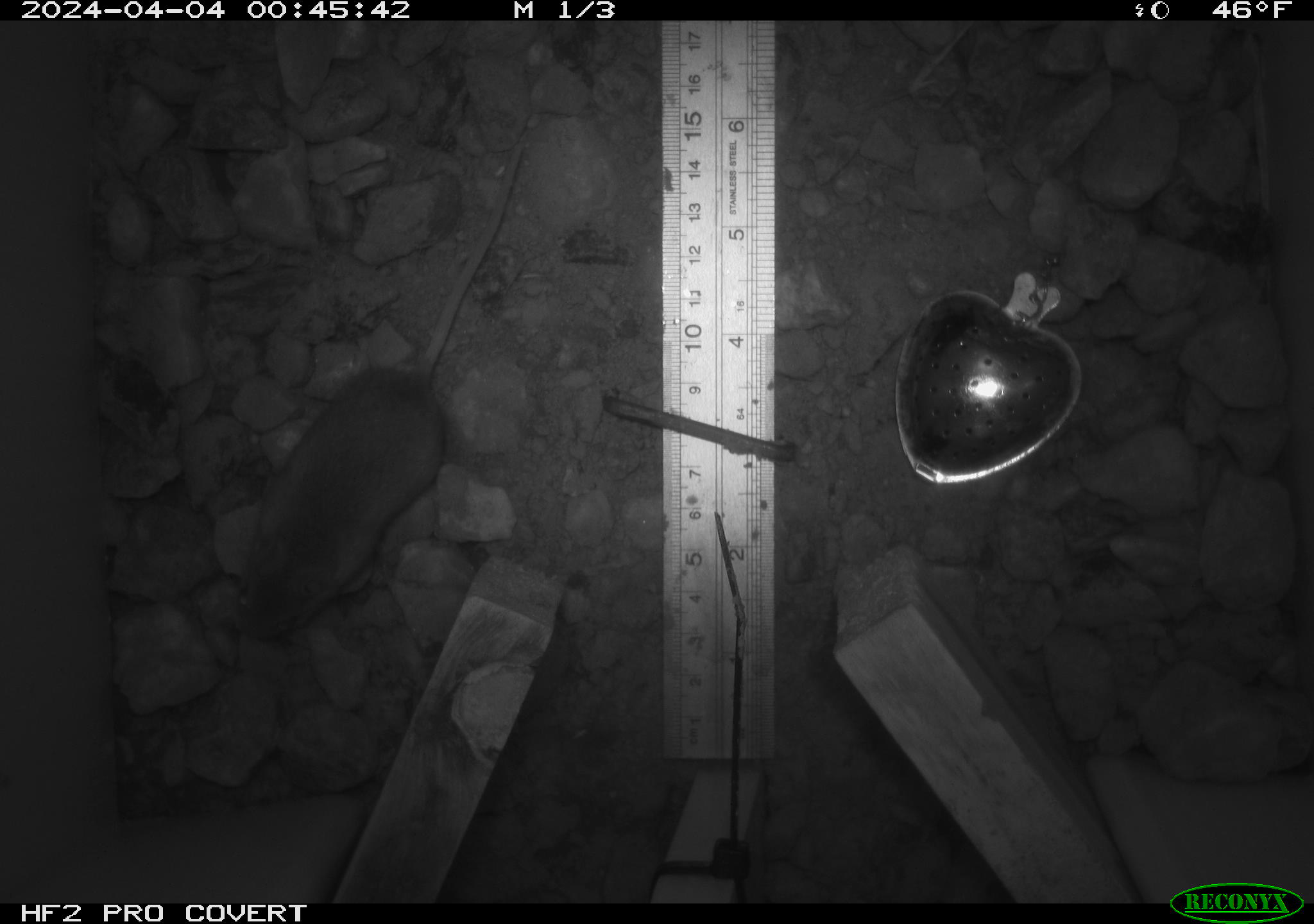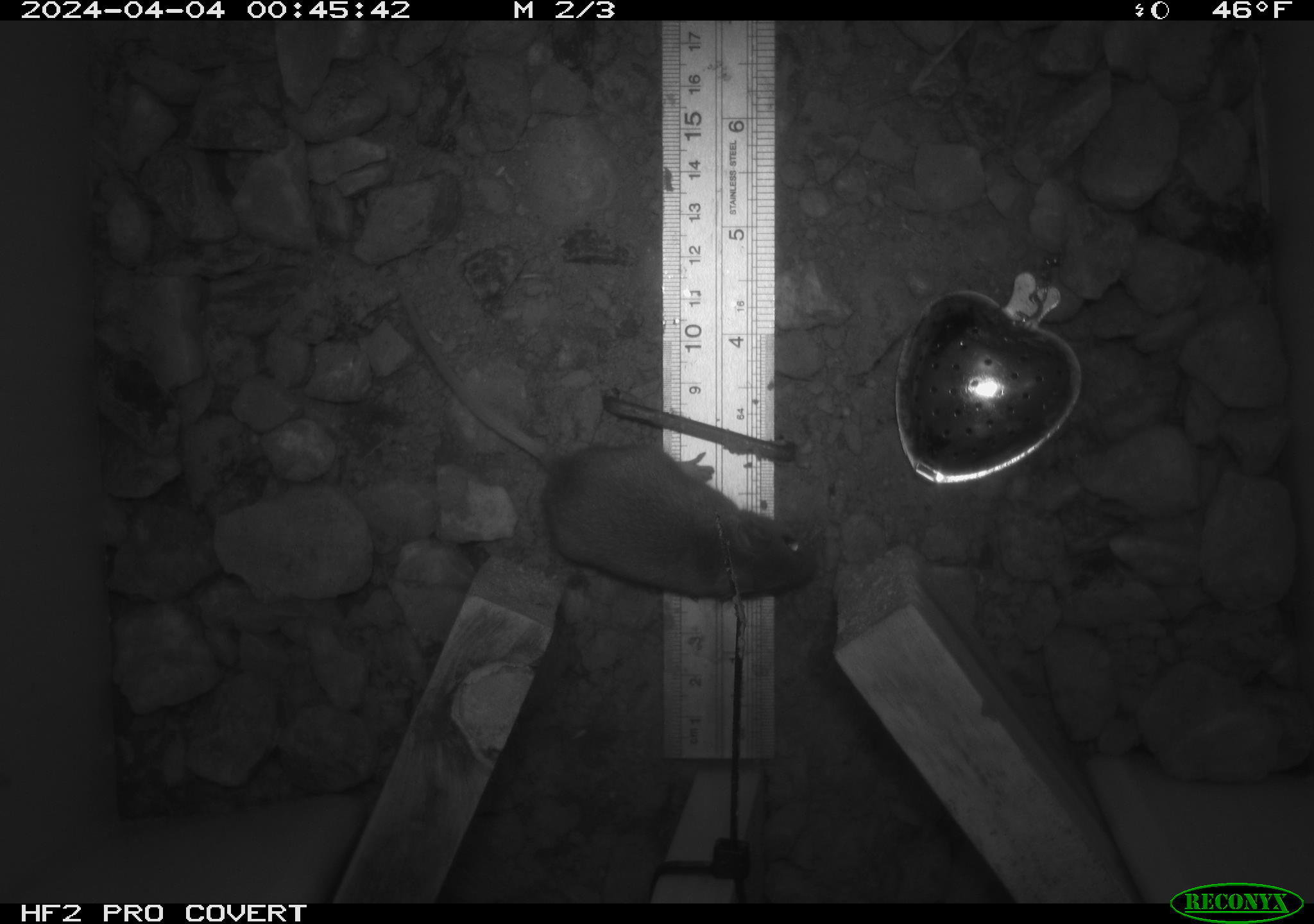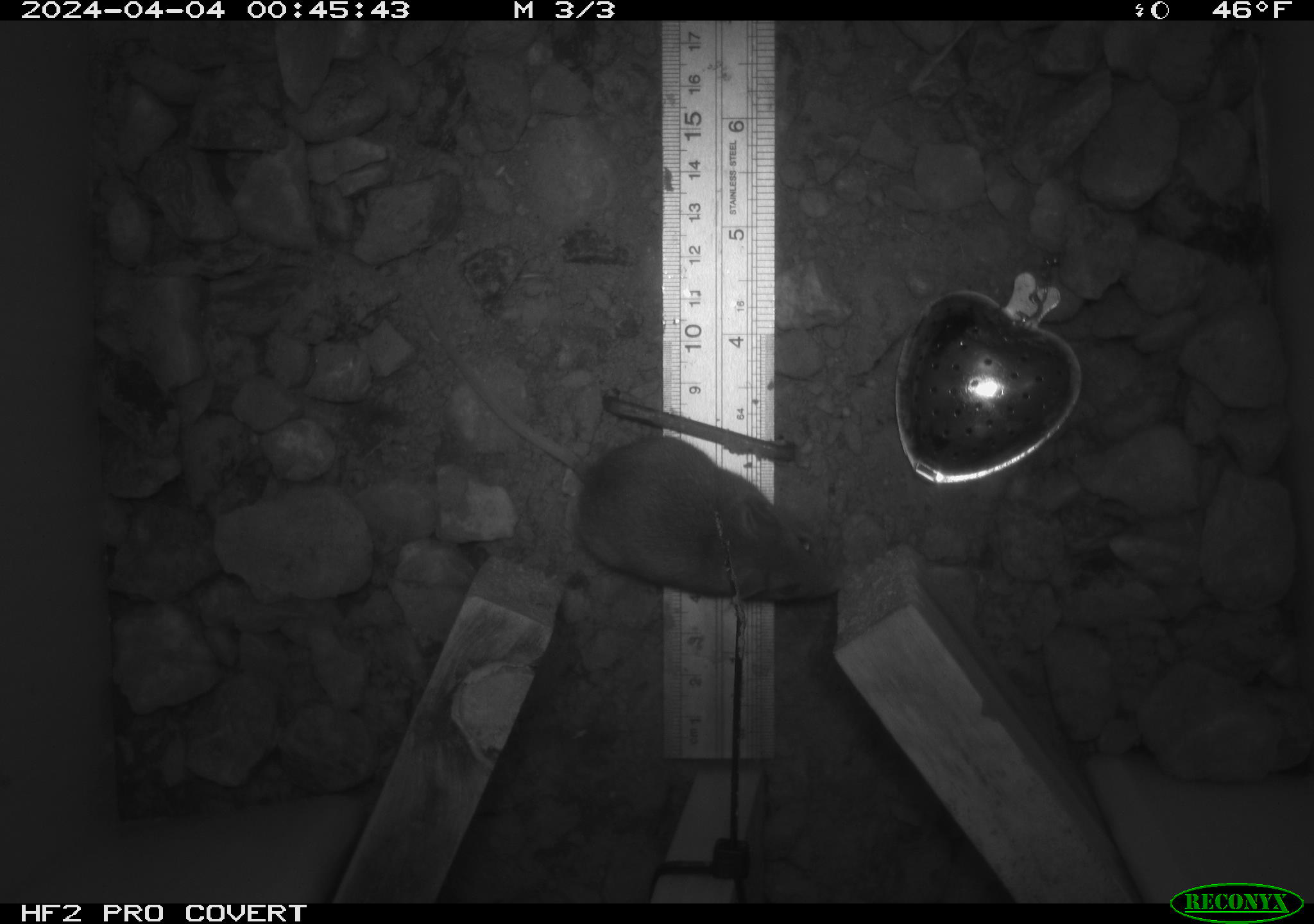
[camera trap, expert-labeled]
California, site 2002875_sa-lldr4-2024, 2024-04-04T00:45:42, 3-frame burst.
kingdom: Animalia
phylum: Chordata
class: Mammalia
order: Rodentia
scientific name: Rodentia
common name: mouse species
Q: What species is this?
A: Mouse species (Rodentia).